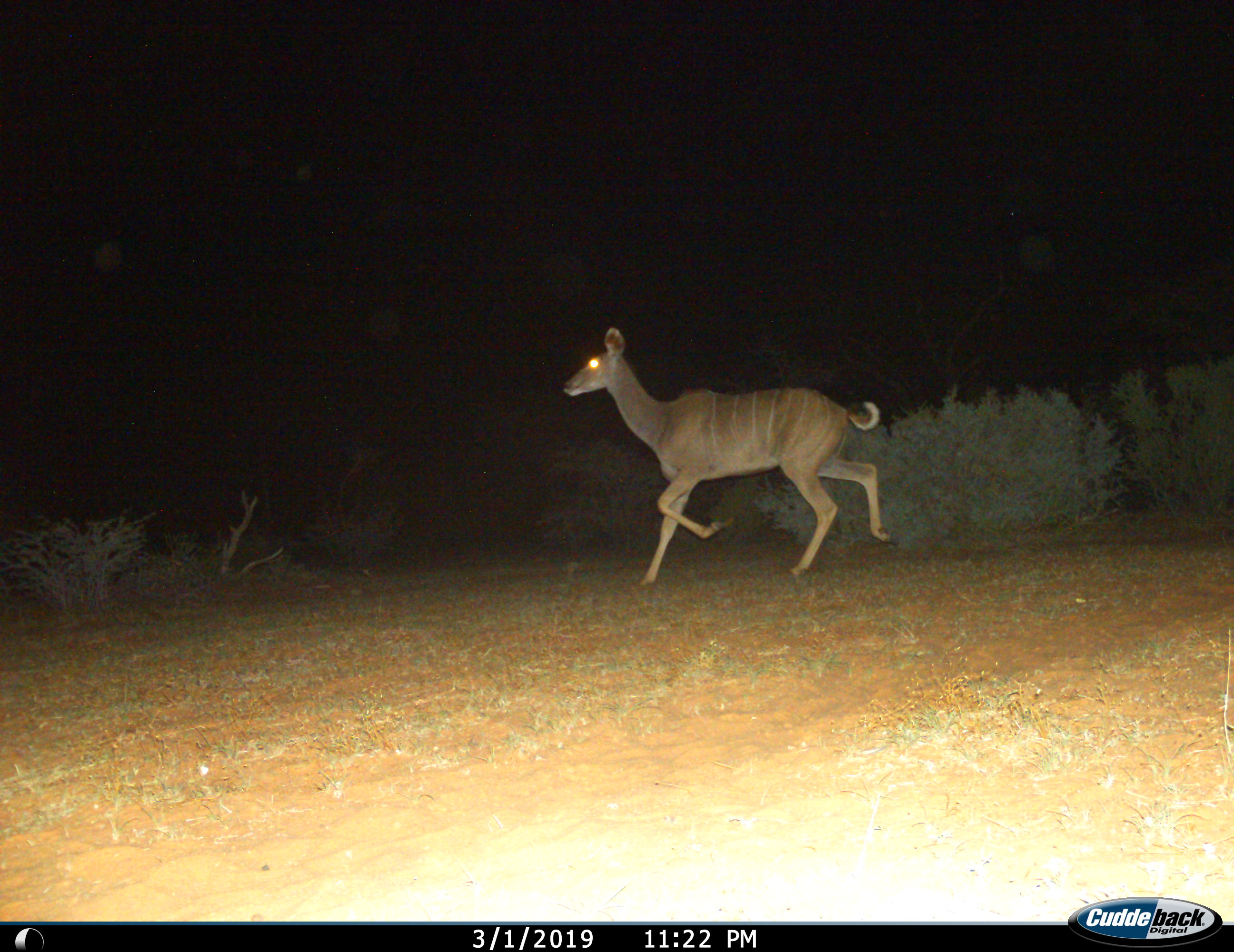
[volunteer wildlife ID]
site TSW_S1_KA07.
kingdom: Animalia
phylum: Chordata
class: Mammalia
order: Artiodactyla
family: Bovidae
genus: Tragelaphus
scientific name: Tragelaphus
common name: kudu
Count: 1.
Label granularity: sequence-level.